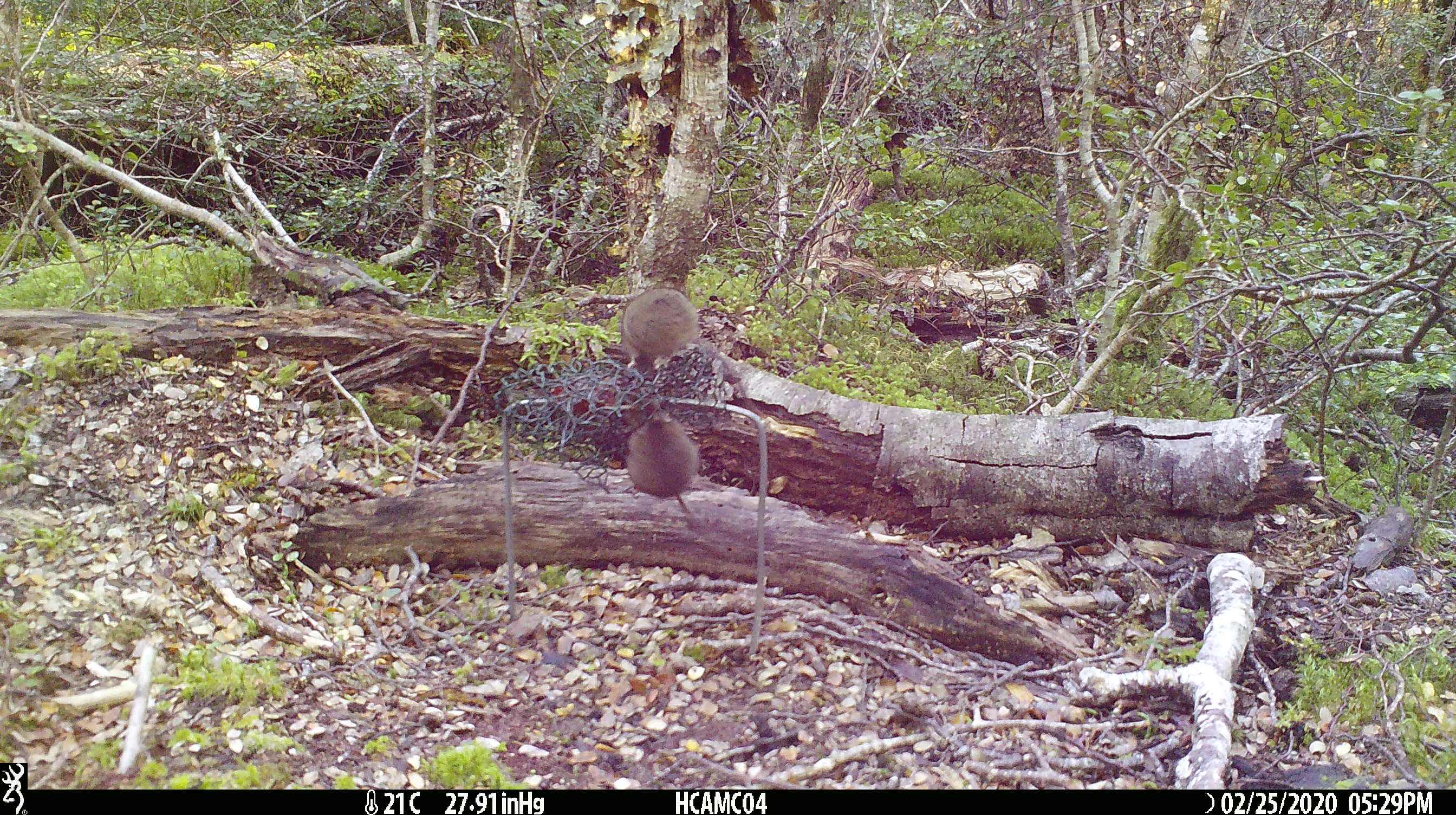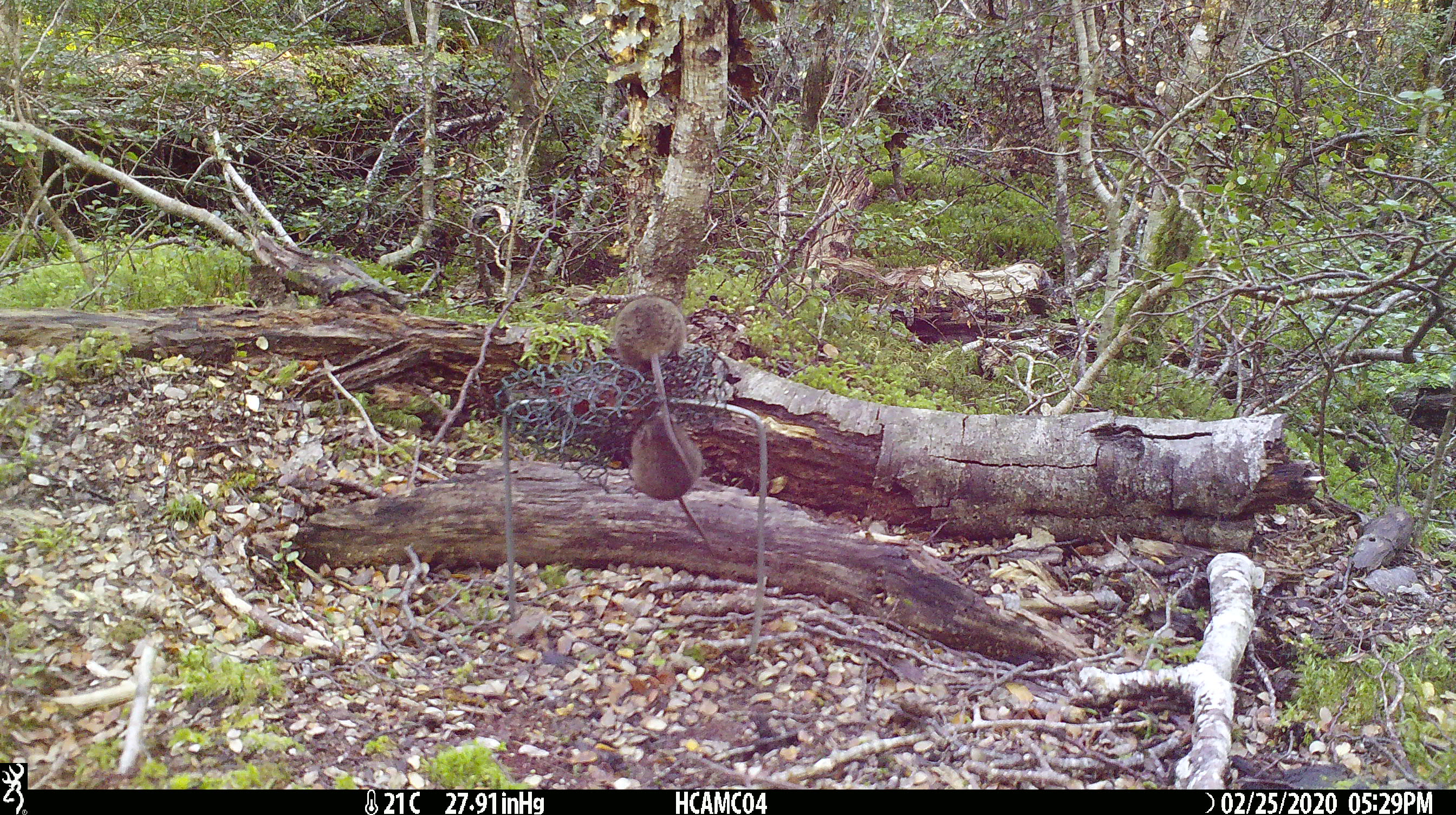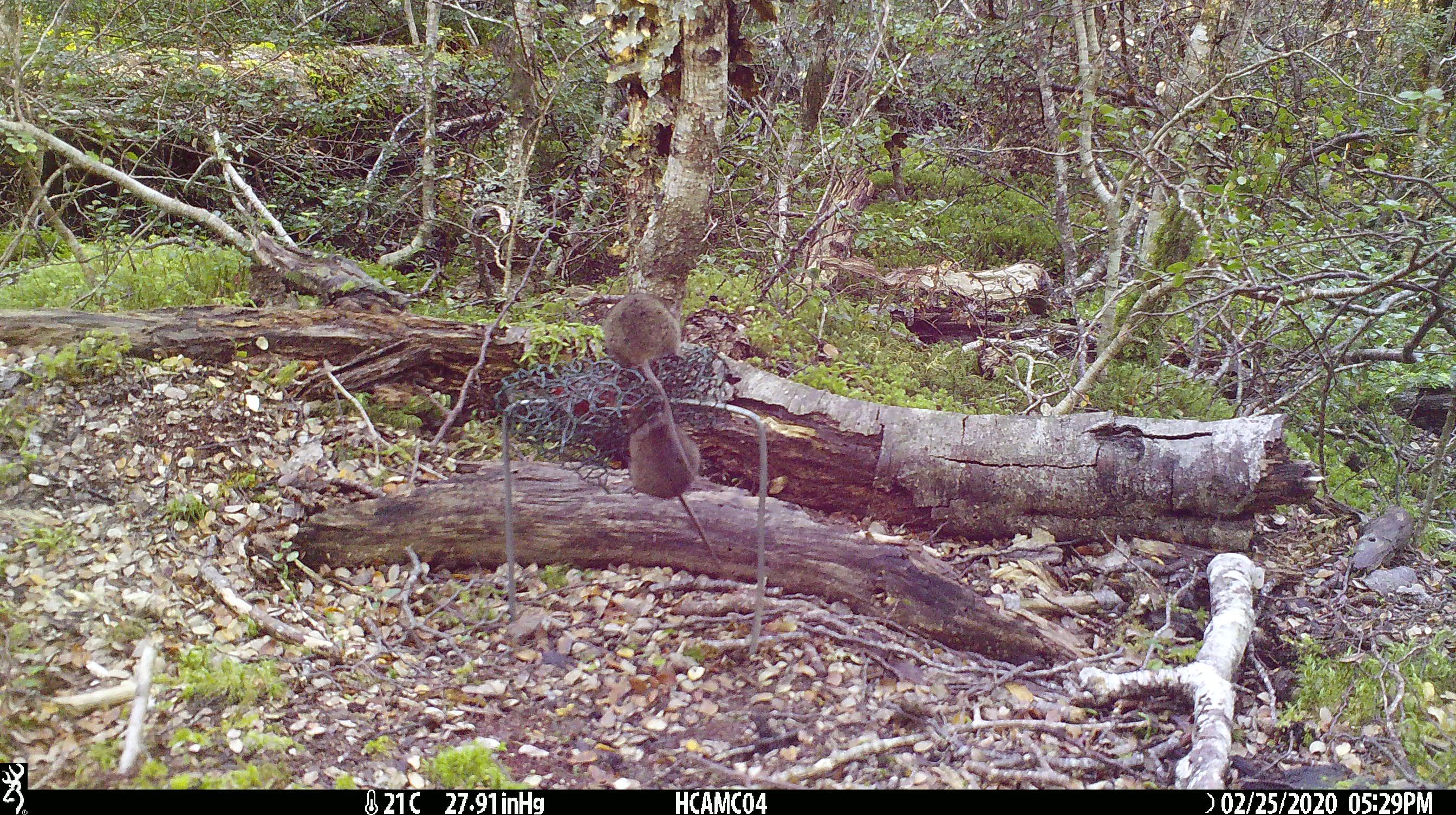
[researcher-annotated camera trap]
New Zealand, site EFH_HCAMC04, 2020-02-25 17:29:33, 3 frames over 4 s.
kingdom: Animalia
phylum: Chordata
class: Mammalia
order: Rodentia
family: Muridae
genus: Mus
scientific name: Mus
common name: mouse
Mouse (Mus).